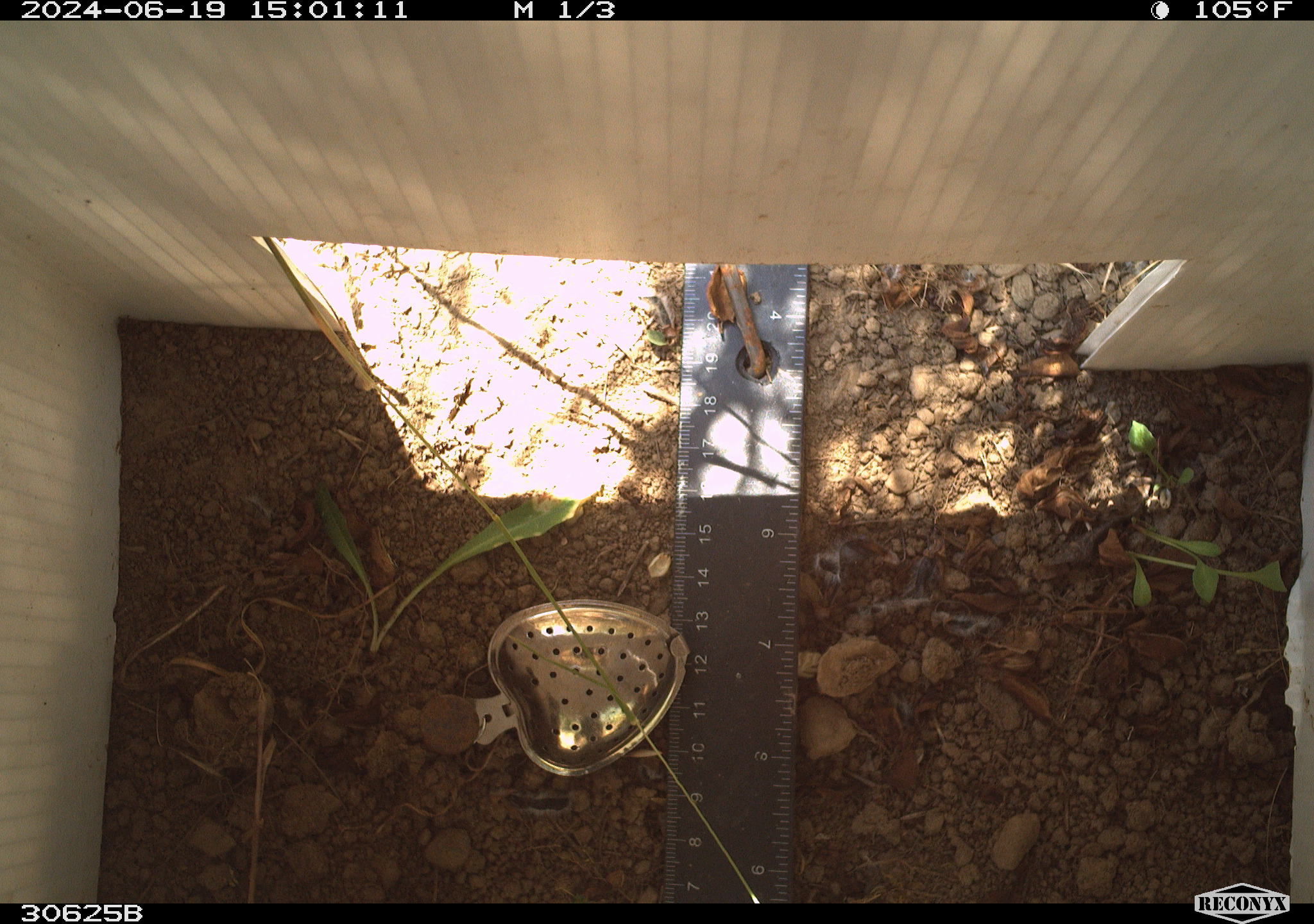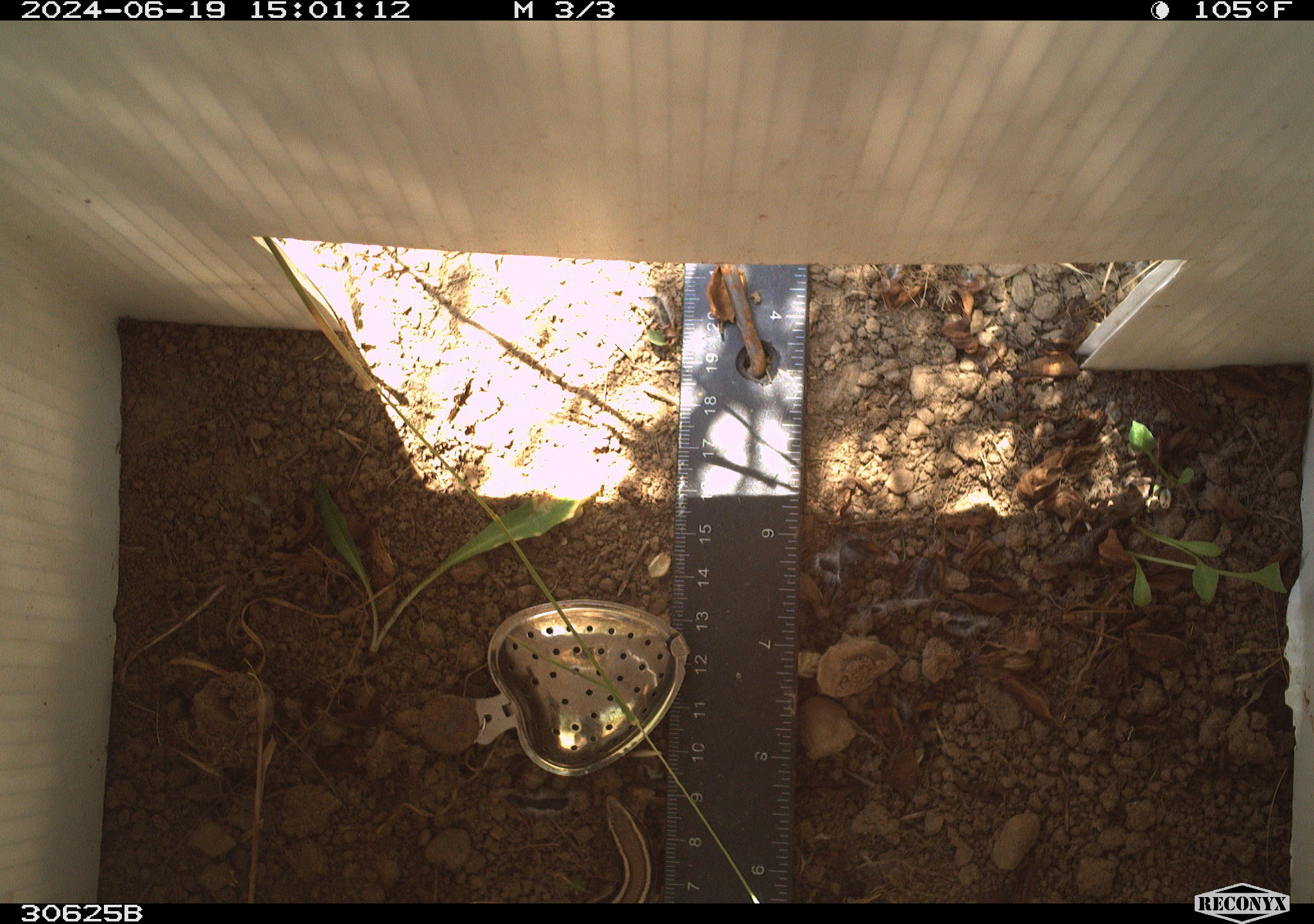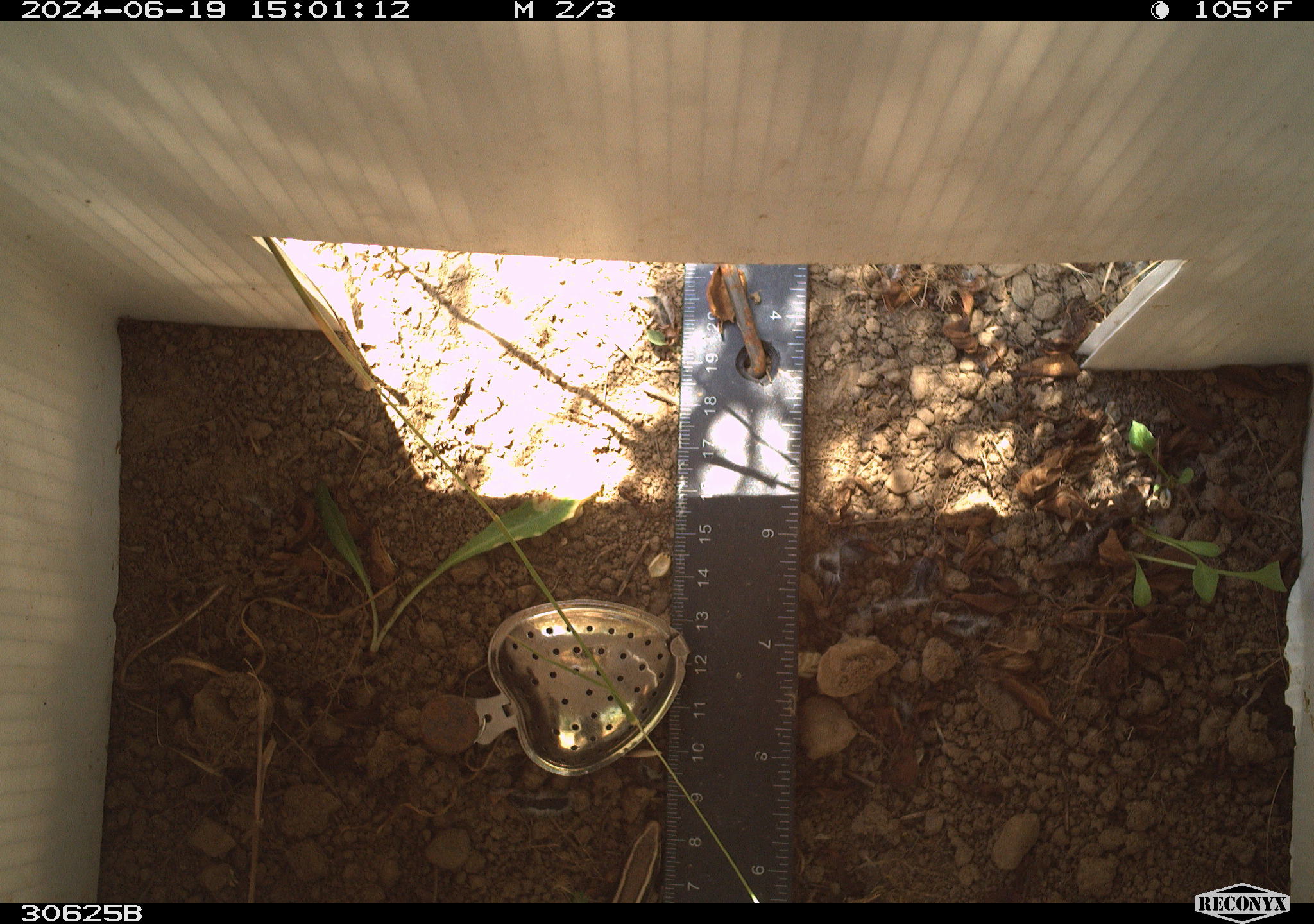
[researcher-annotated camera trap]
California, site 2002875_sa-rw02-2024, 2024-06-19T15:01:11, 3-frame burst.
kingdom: Animalia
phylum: Chordata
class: Reptilia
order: Squamata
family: Scincidae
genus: Plestiodon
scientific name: Plestiodon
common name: blue-tailed skinks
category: plestiodon species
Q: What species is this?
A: Plestiodon species (blue-tailed skinks) (Plestiodon).